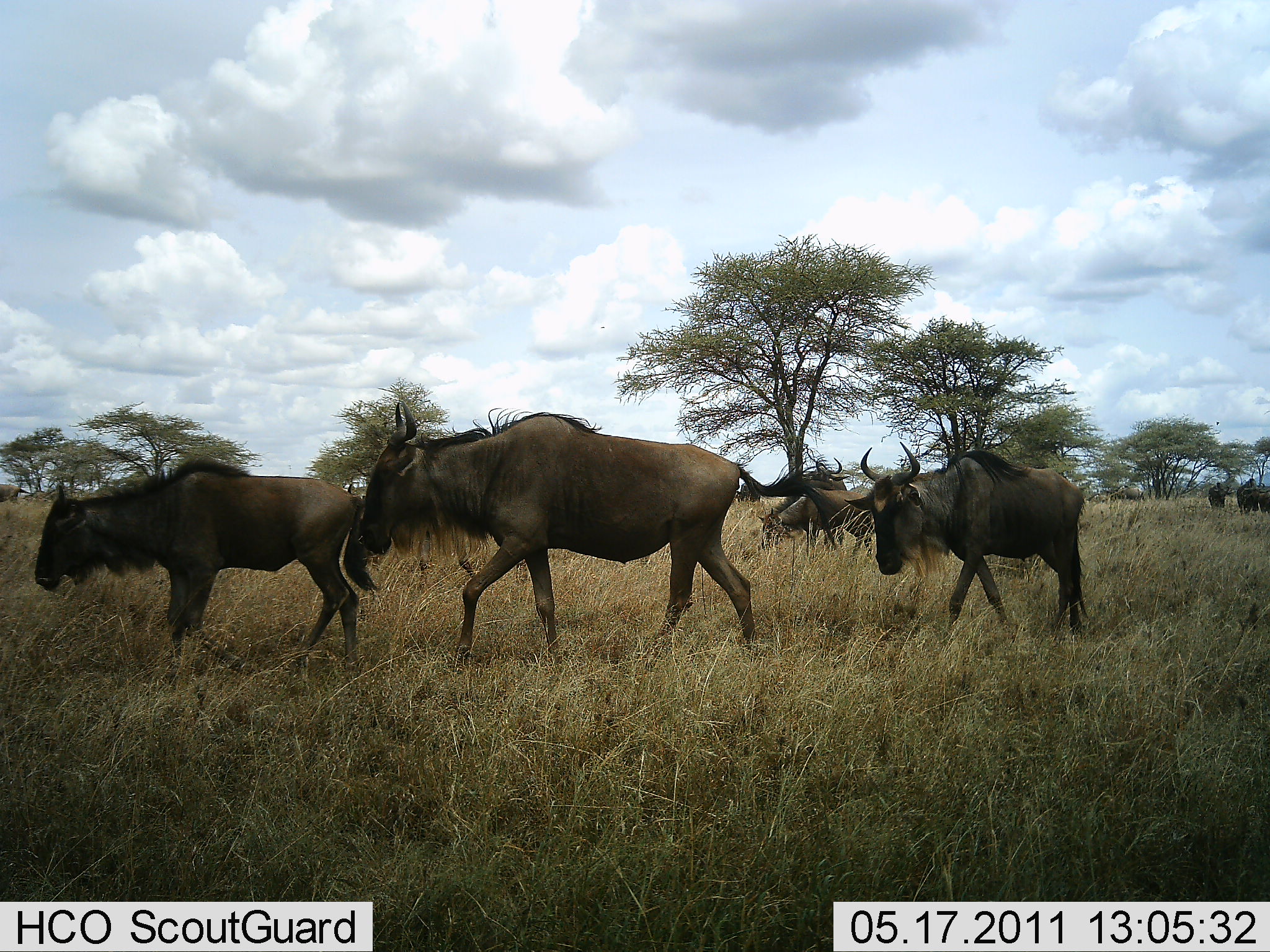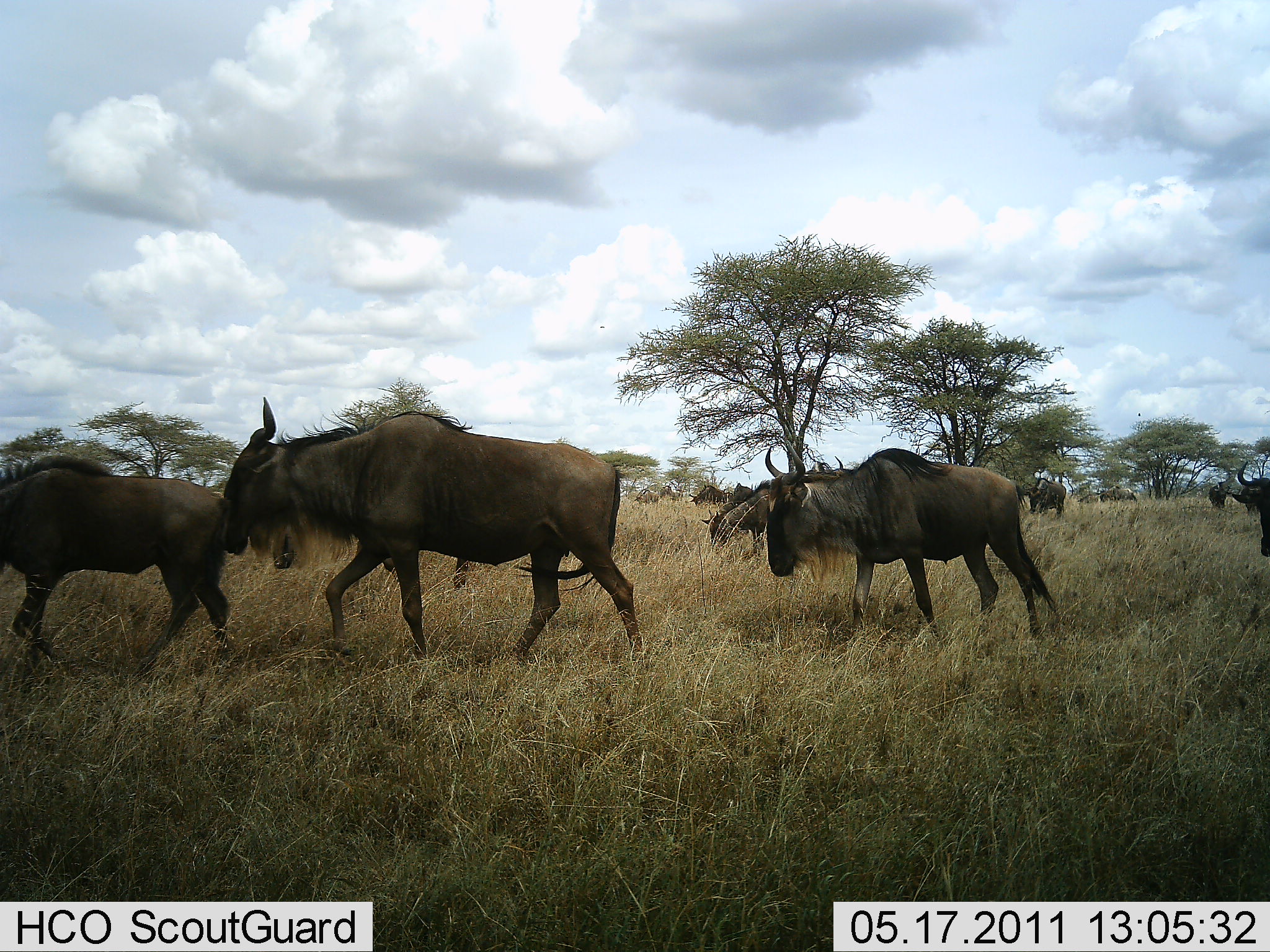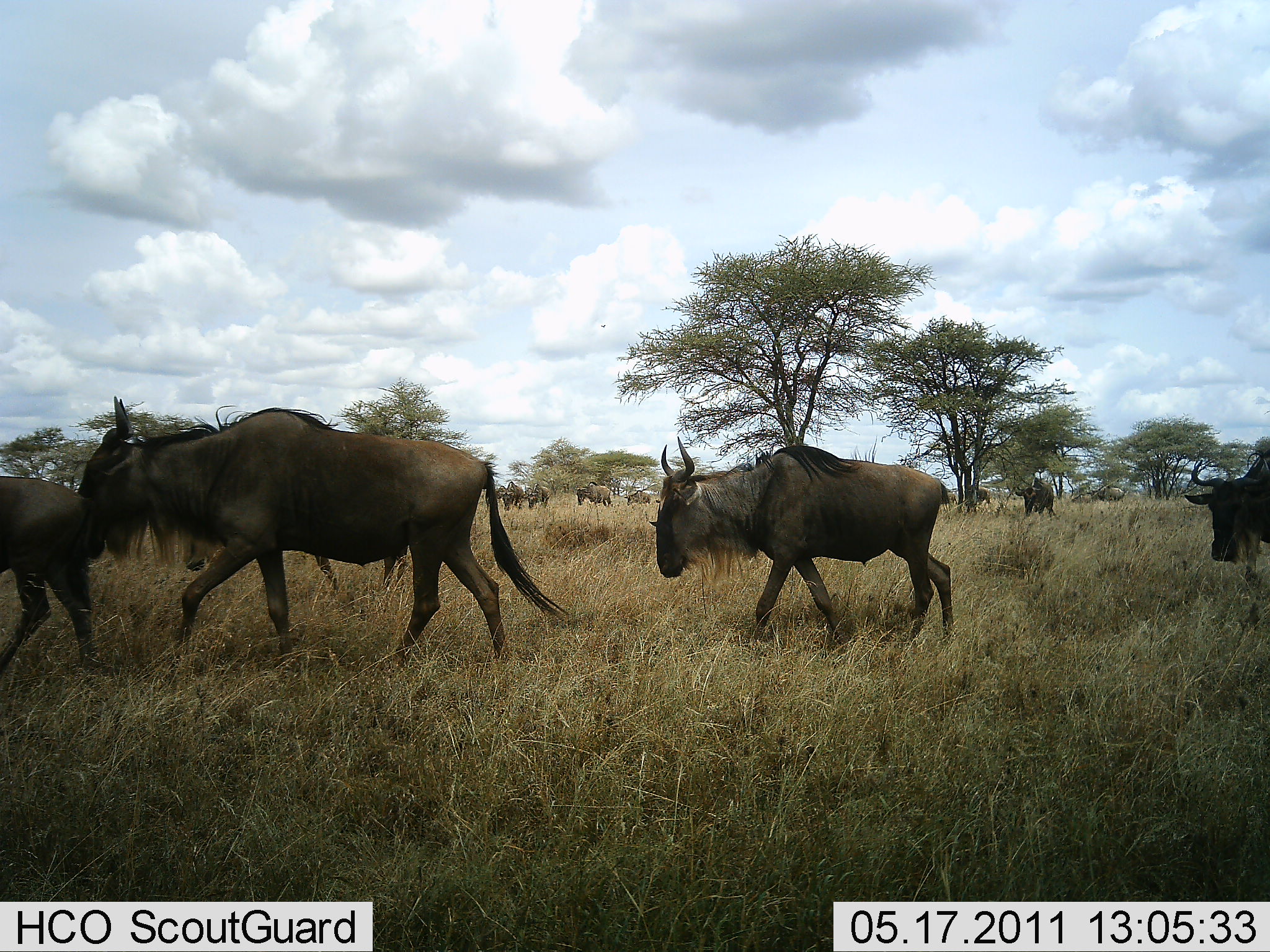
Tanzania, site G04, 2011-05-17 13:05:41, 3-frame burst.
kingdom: Animalia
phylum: Chordata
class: Mammalia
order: Artiodactyla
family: Bovidae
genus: Connochaetes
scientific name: Connochaetes taurinus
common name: blue wildebeest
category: wildebeest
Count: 11-50.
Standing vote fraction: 10%.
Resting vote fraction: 0%.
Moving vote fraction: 100%.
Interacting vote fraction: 0%.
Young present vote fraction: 0%.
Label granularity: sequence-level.